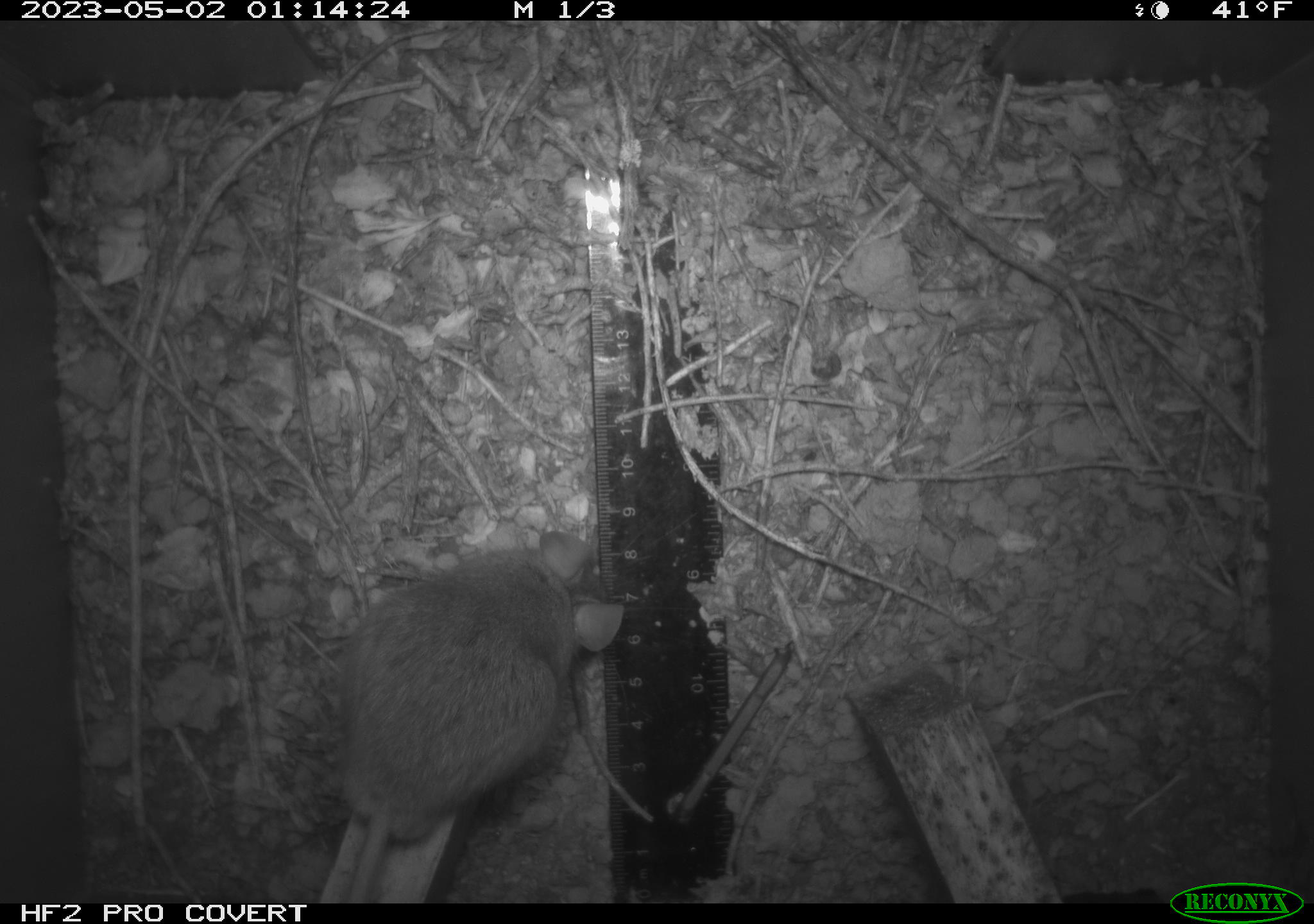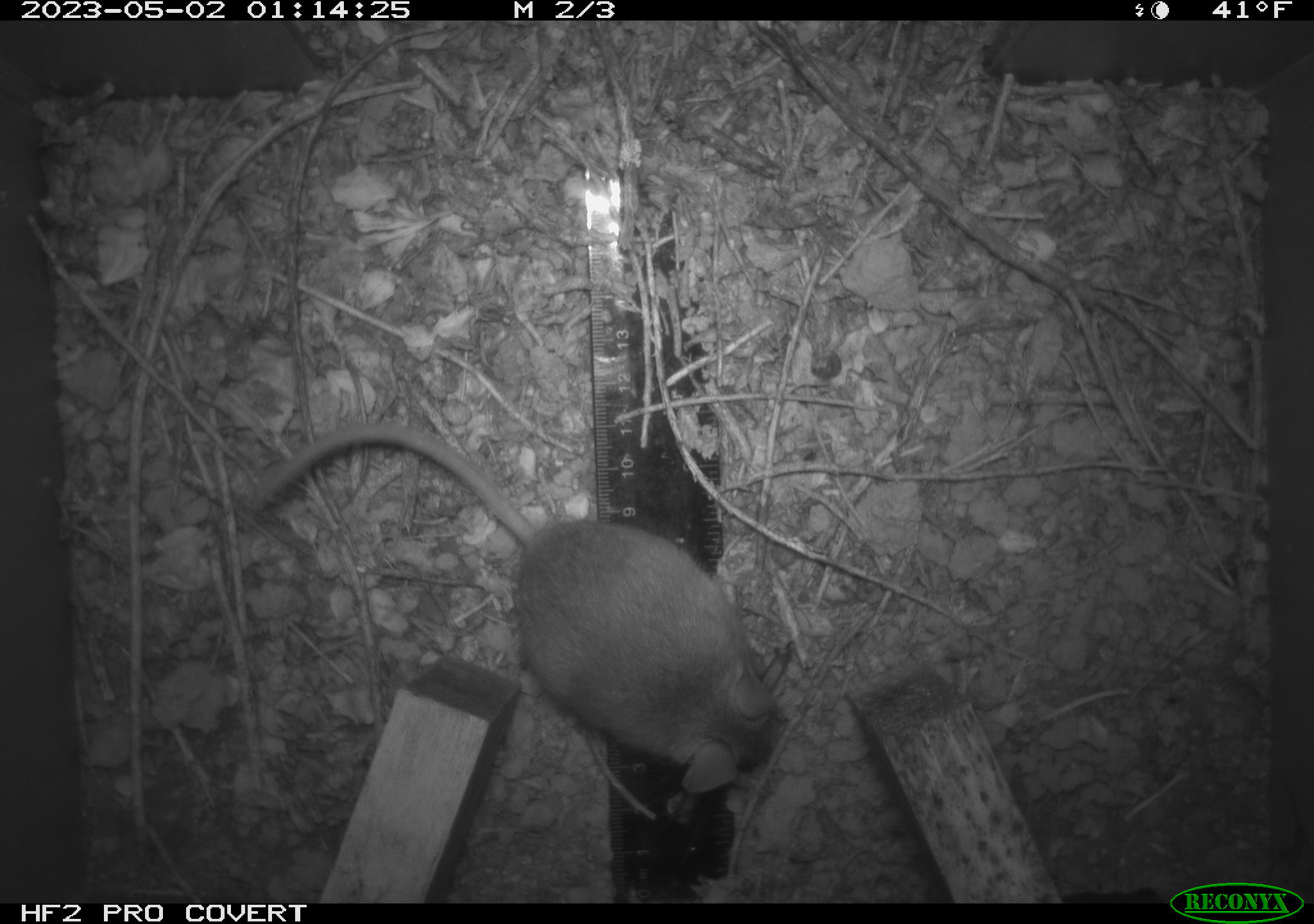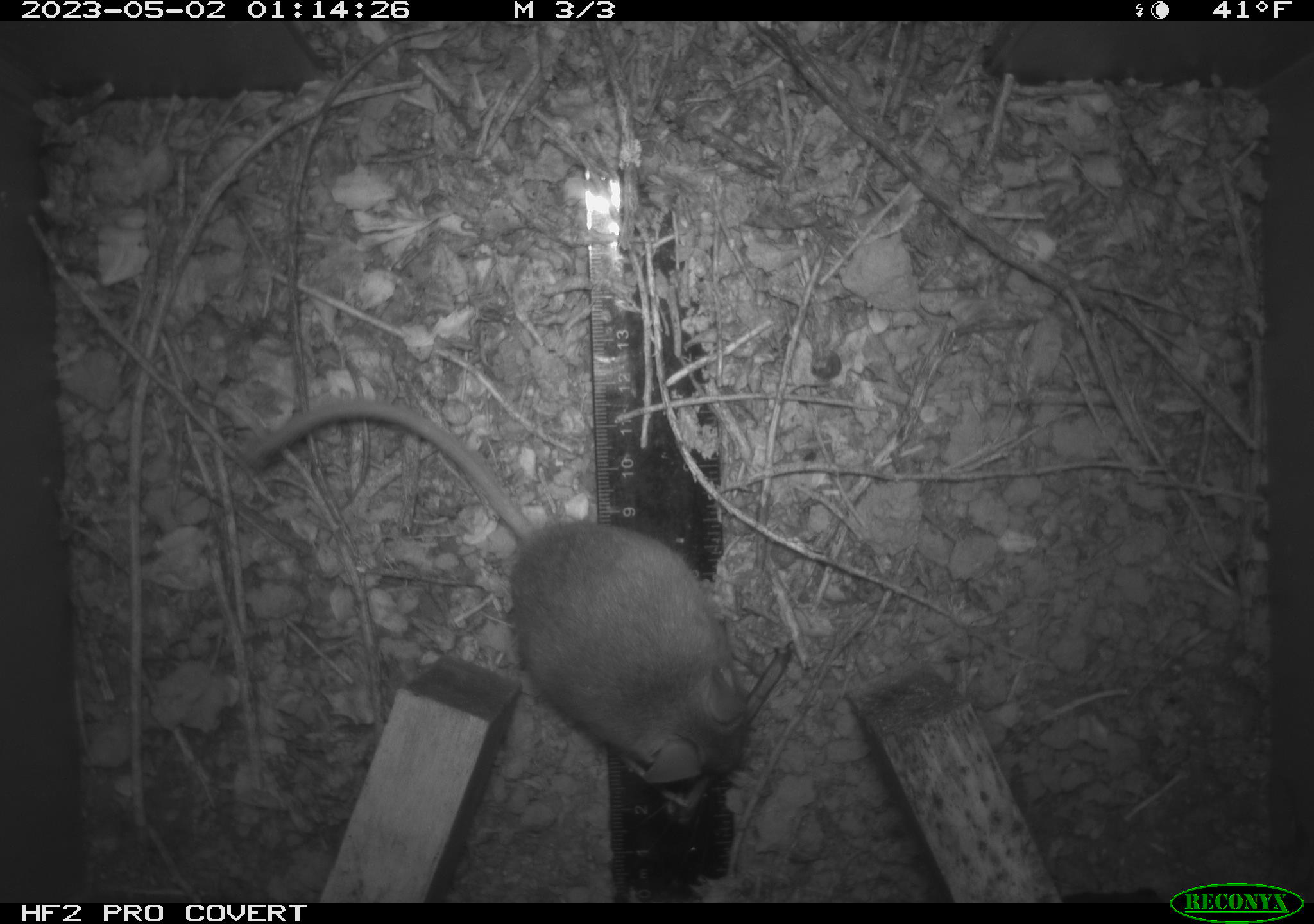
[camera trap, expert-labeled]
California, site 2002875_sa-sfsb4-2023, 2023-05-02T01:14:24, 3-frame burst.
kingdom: Animalia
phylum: Chordata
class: Mammalia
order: Rodentia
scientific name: Rodentia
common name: mouse species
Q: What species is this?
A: Mouse species (Rodentia).